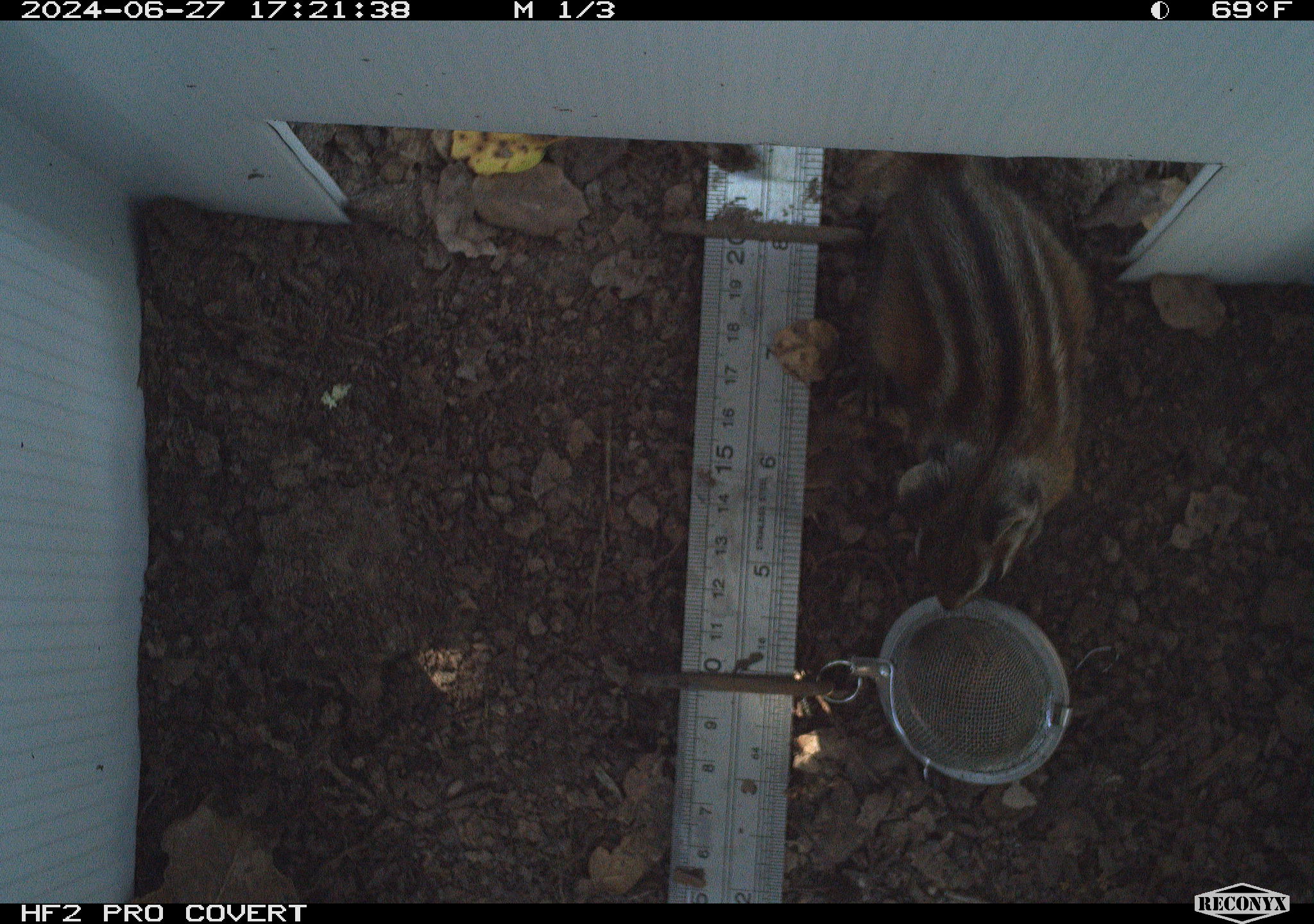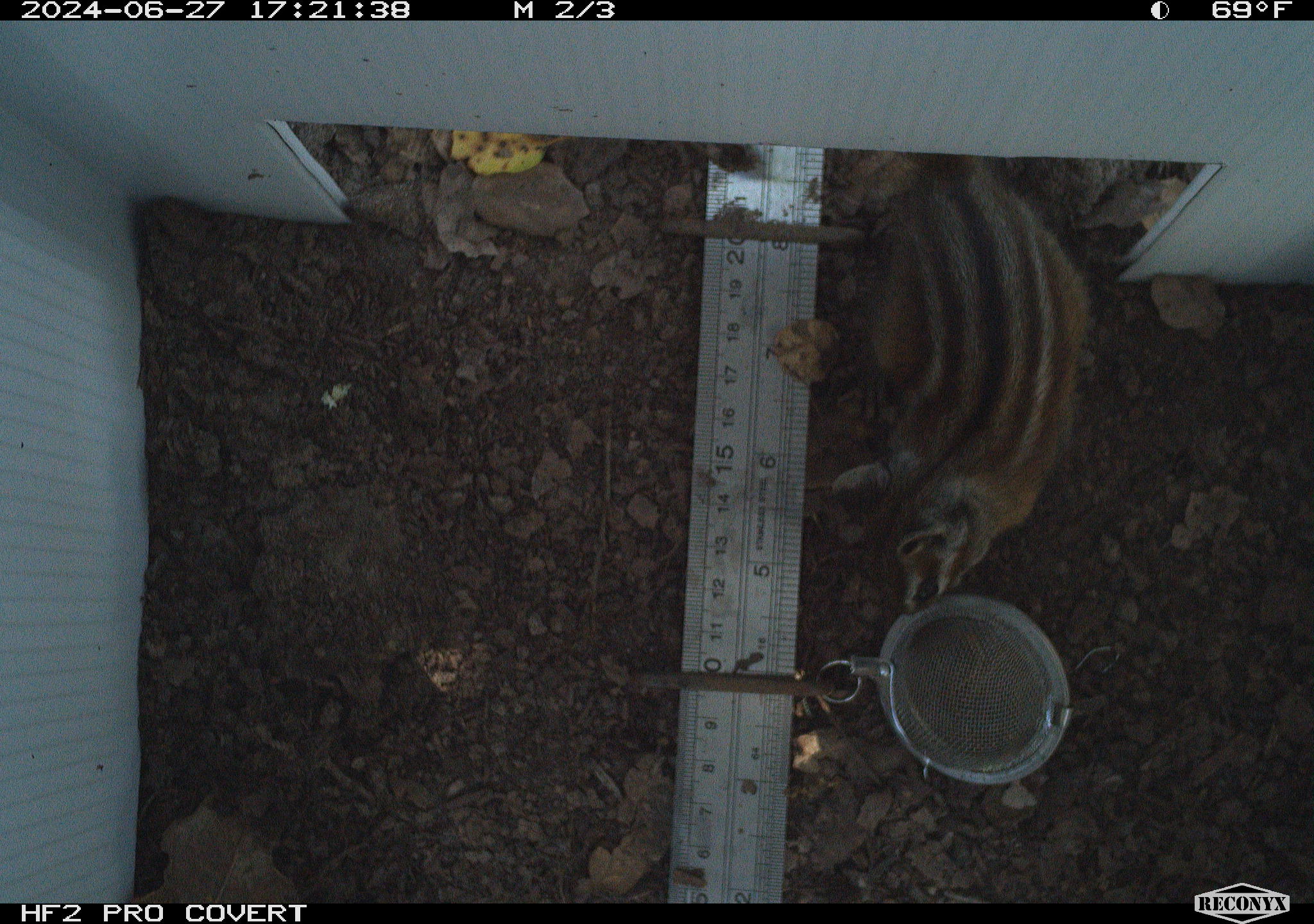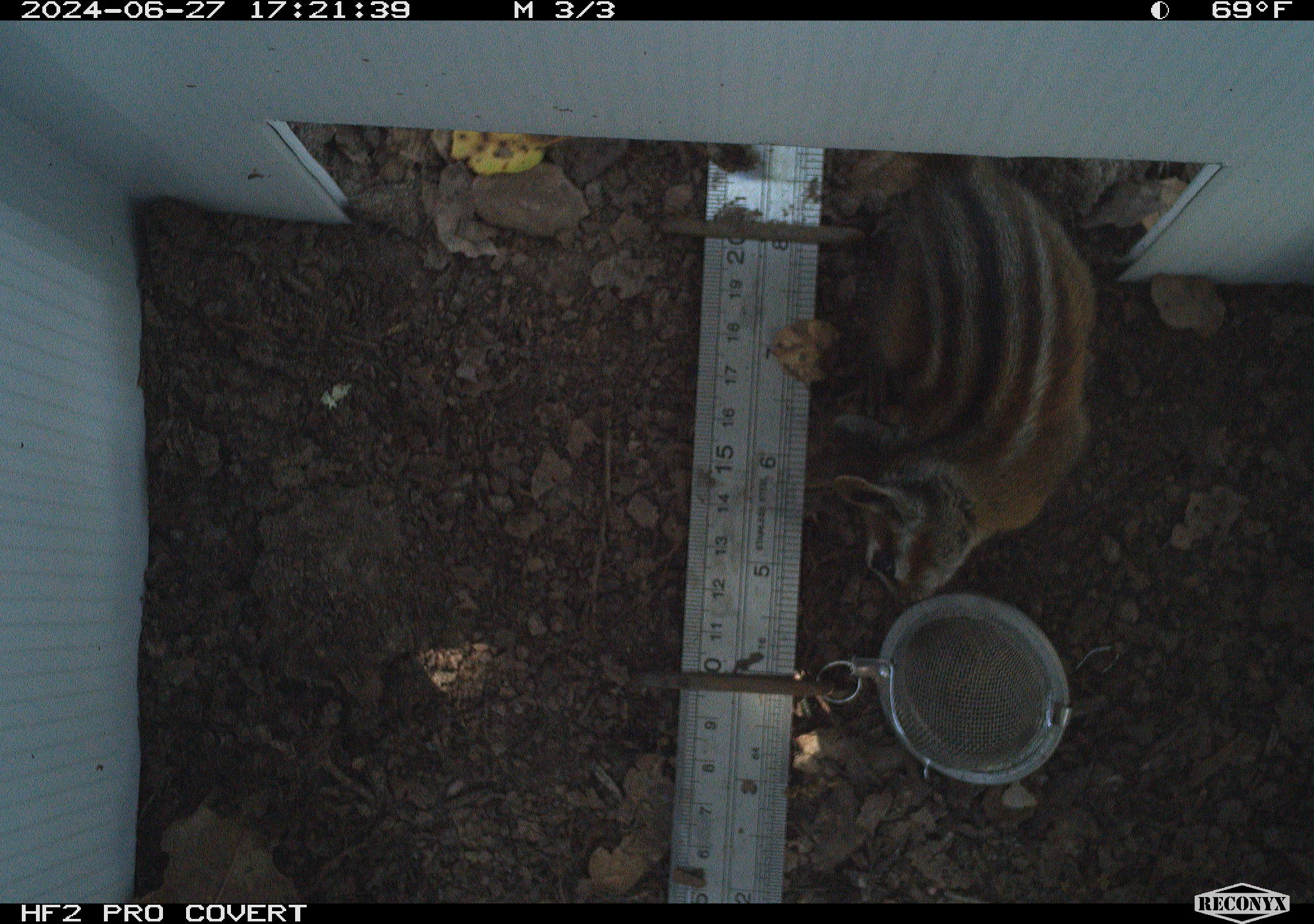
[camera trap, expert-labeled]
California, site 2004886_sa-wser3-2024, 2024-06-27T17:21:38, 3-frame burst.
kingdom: Animalia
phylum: Chordata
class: Mammalia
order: Rodentia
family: Sciuridae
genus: Neotamias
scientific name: Neotamias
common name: western chipmunks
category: neotamias species